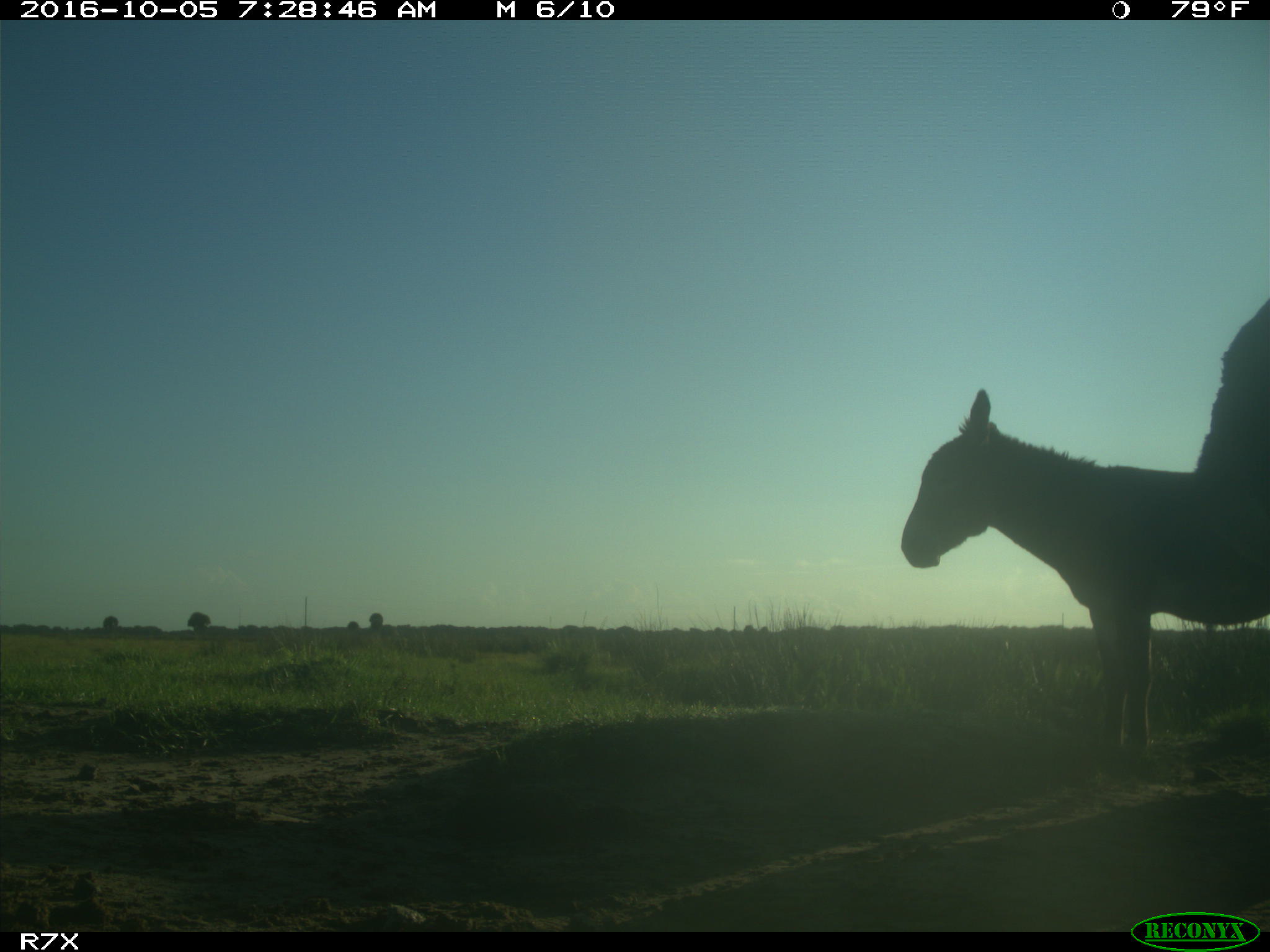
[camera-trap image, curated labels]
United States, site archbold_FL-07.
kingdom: Animalia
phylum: Chordata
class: Mammalia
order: Perissodactyla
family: Equidae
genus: Equus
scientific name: Equus africanus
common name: african wild ass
Equus africanus (african wild ass).